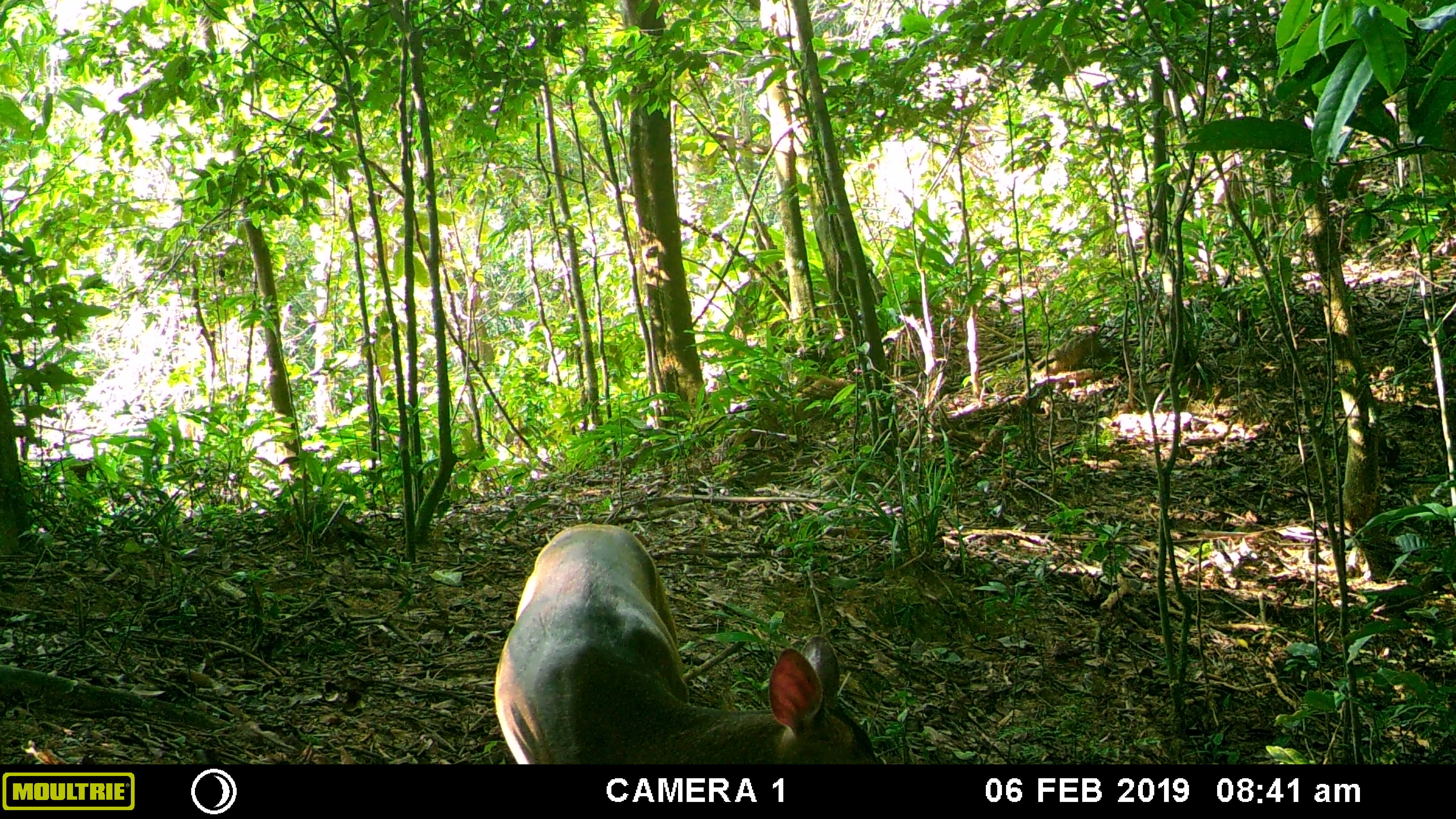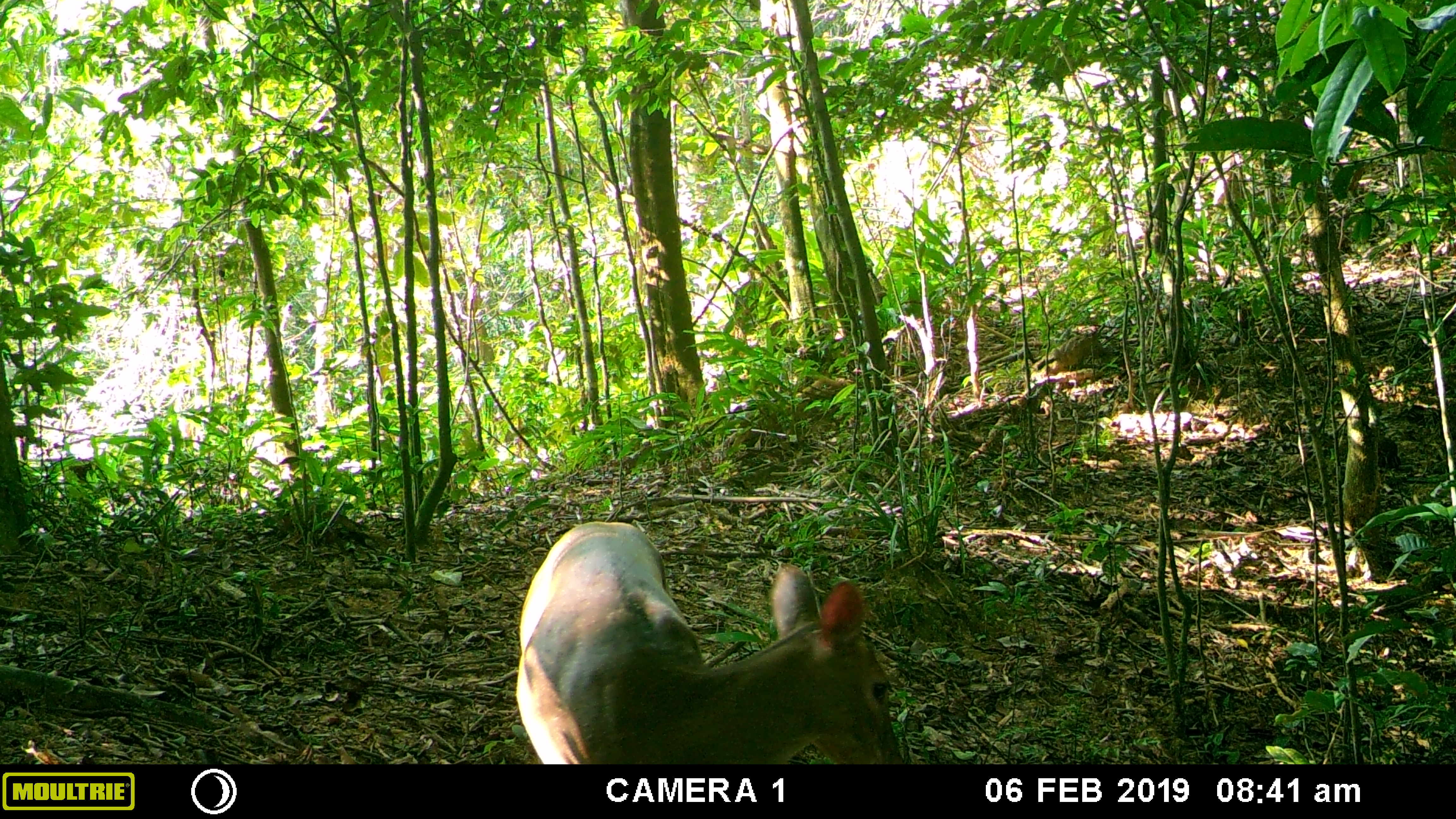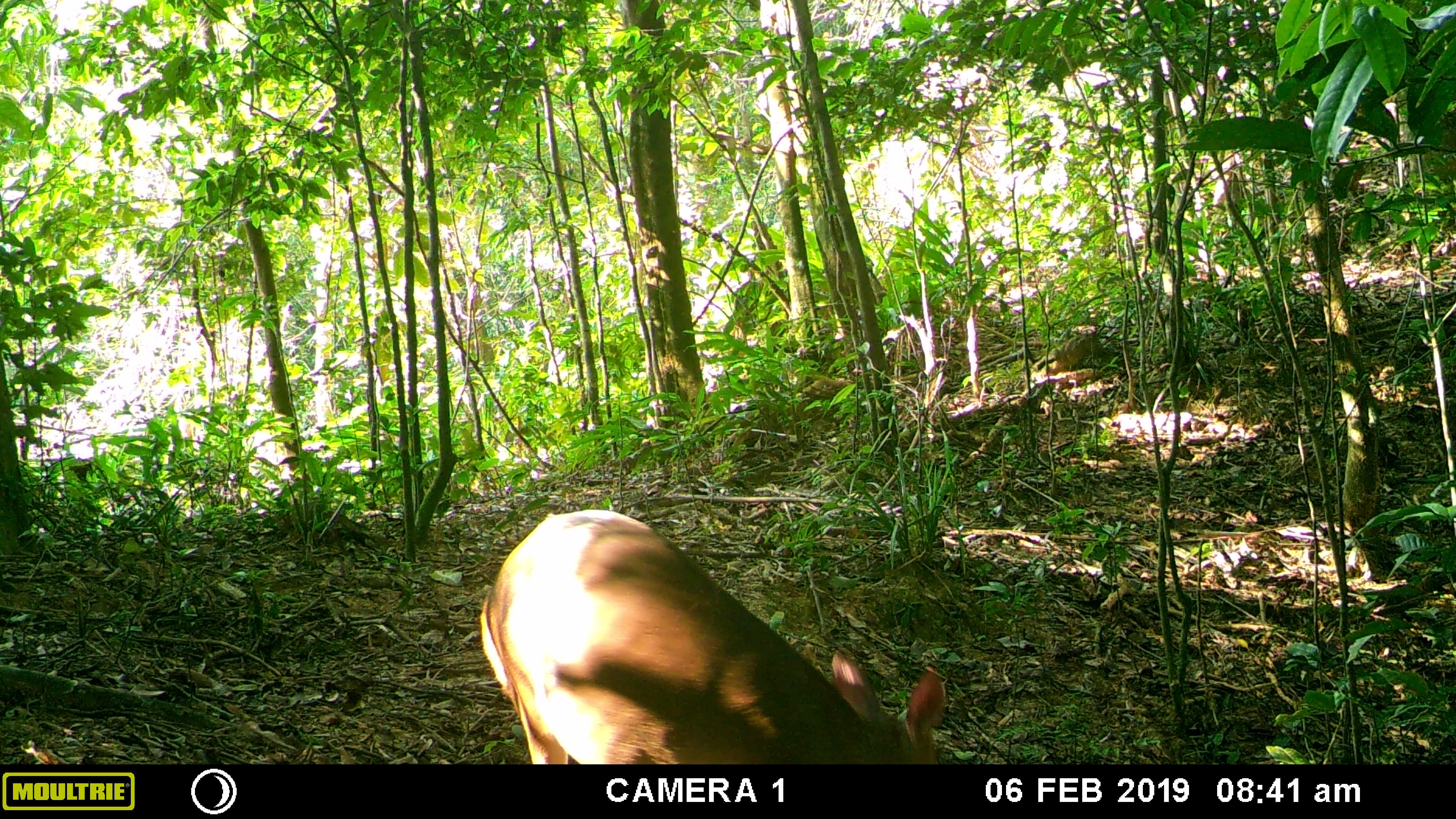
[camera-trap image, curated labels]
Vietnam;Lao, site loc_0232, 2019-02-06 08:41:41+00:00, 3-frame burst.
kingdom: Animalia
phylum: Chordata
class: Mammalia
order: Artiodactyla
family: Cervidae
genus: Muntiacus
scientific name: Muntiacus vuquangensis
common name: large-antlered muntjac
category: large antlered muntjac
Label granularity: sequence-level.